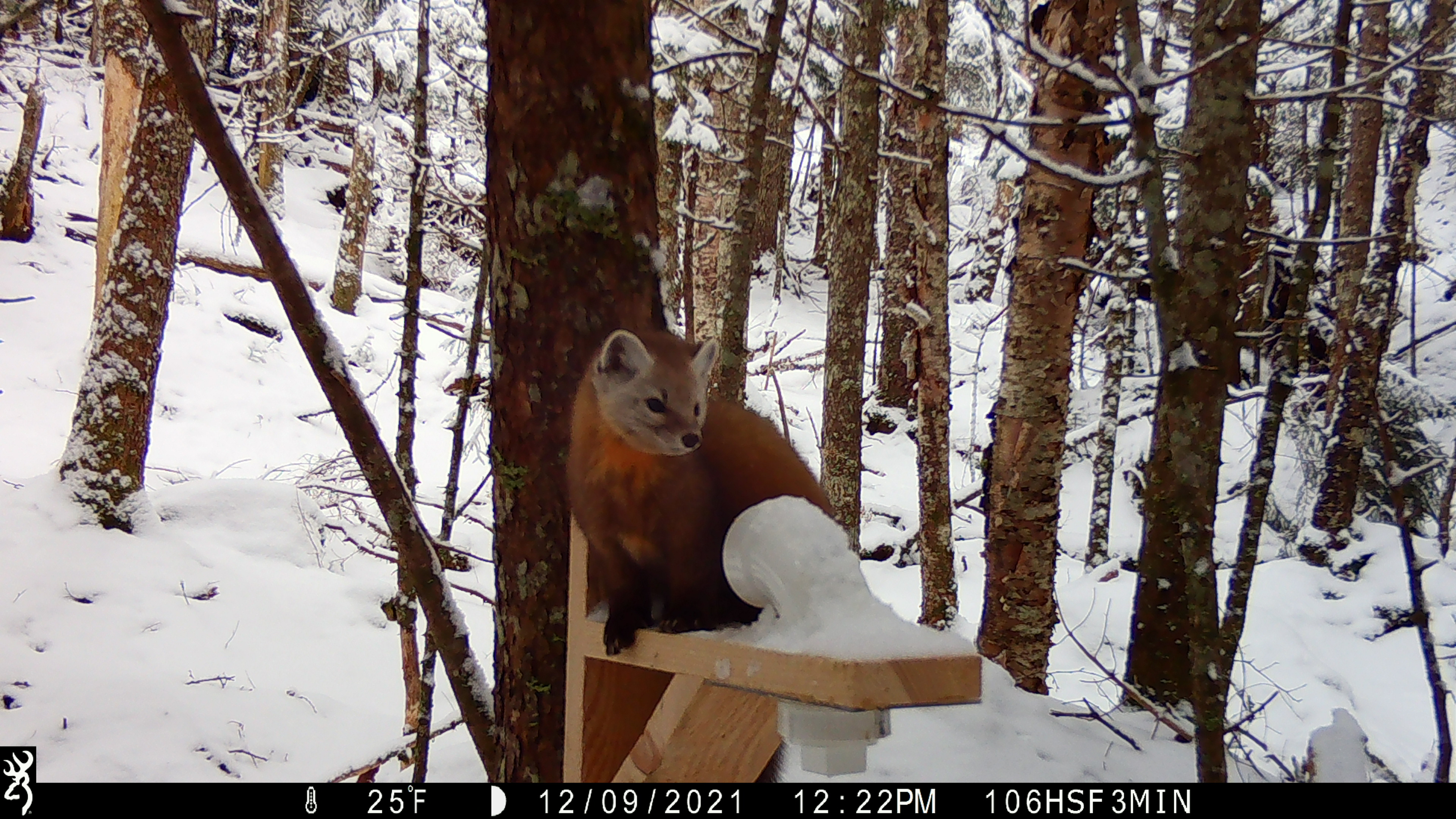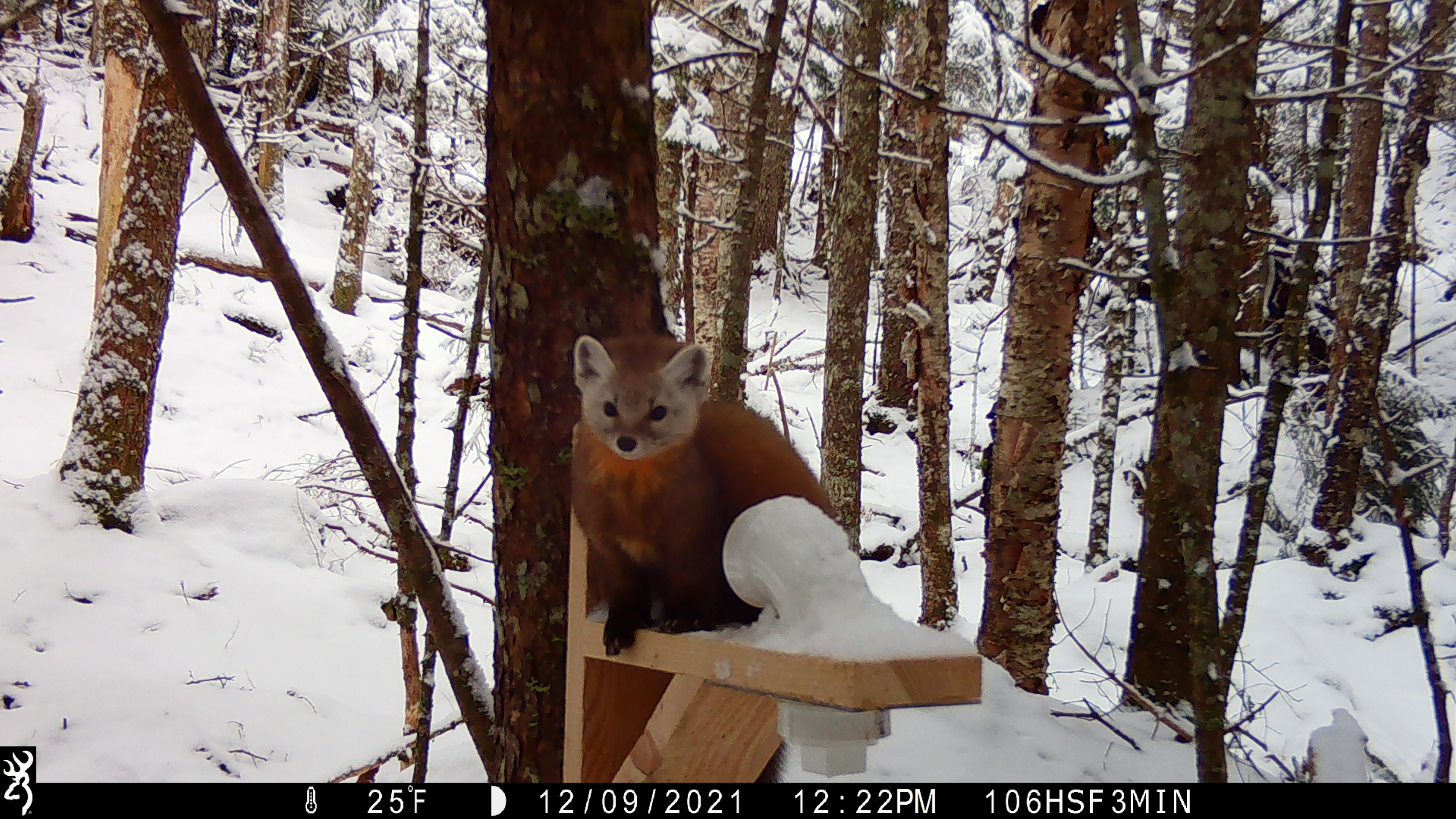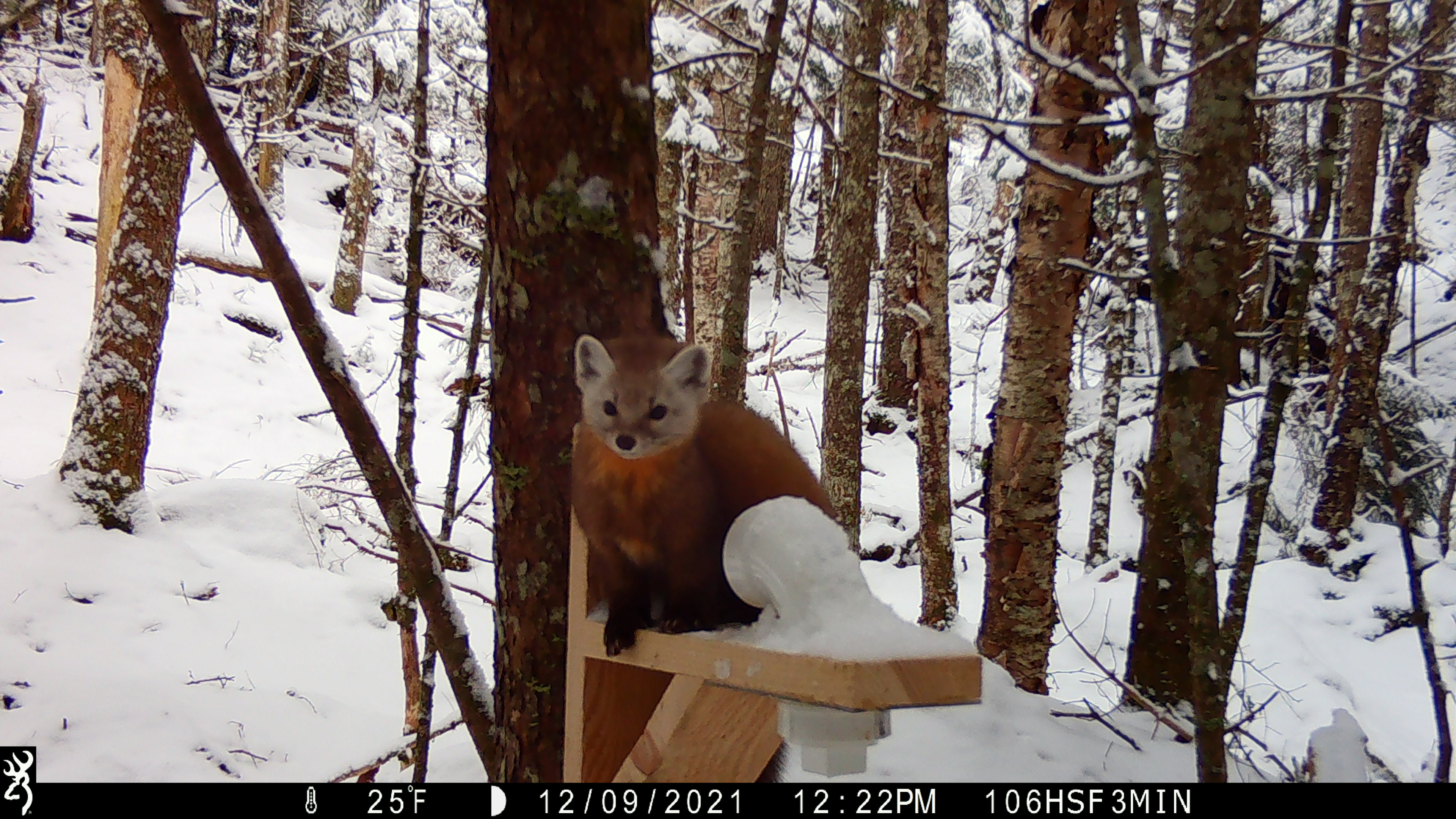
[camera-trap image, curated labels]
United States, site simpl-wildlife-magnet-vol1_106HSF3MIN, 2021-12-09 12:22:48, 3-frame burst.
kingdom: Animalia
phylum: Chordata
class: Mammalia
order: Carnivora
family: Mustelidae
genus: Martes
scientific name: Martes americana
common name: american marten